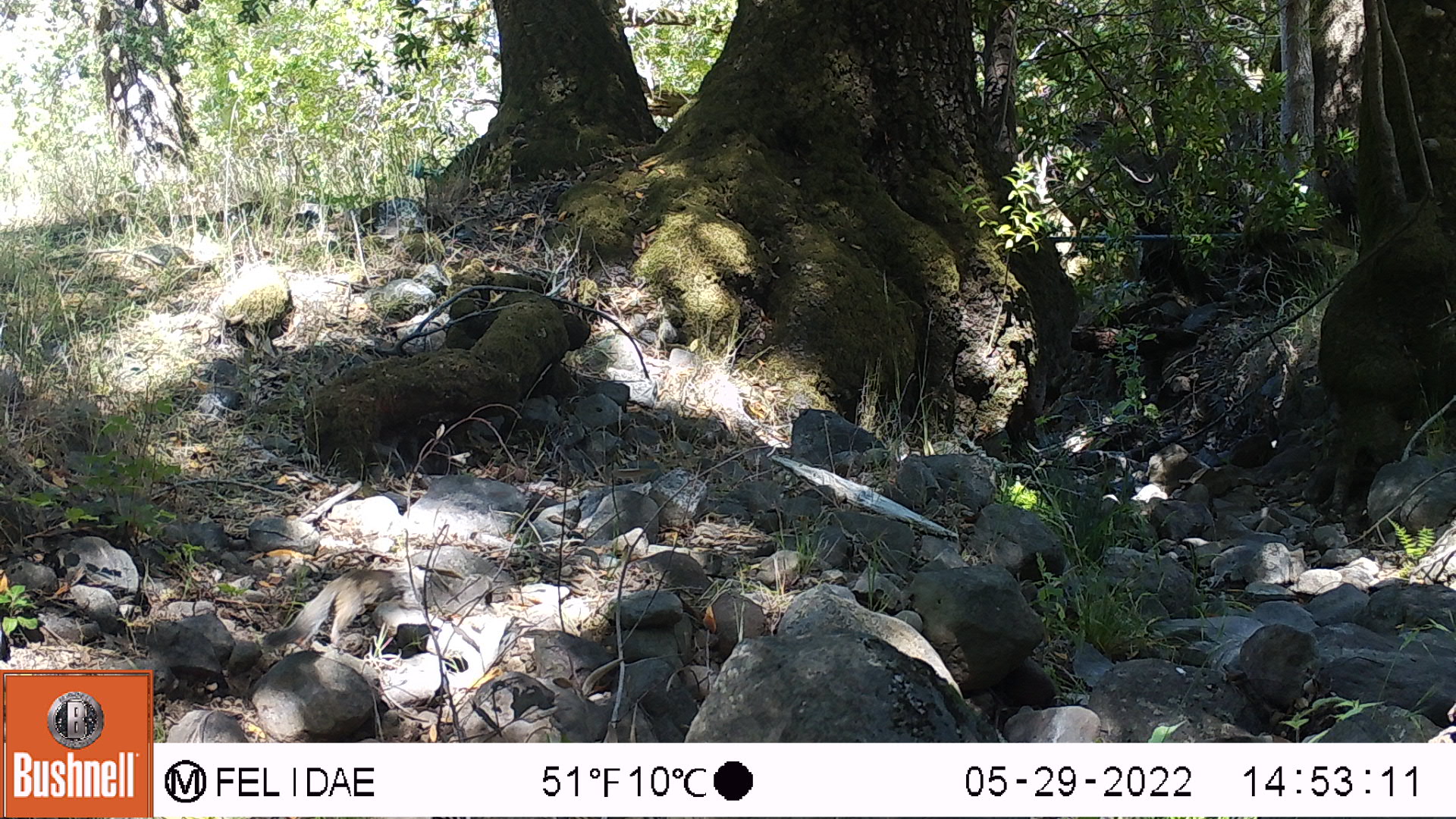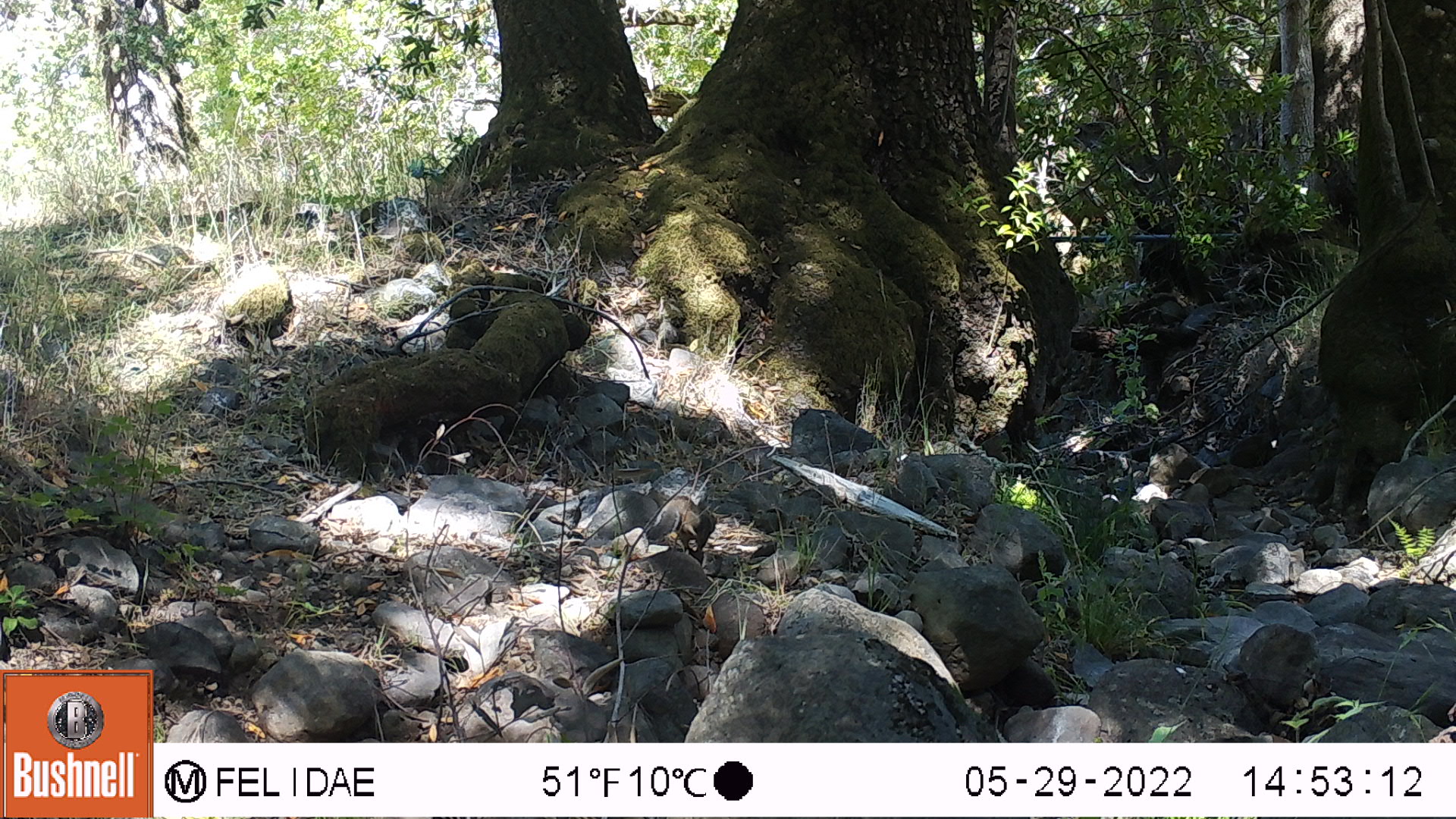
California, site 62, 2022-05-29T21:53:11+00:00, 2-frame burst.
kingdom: Animalia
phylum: Chordata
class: Mammalia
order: Rodentia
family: Sciuridae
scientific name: Sciuridae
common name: squirrel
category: unknown squirrel